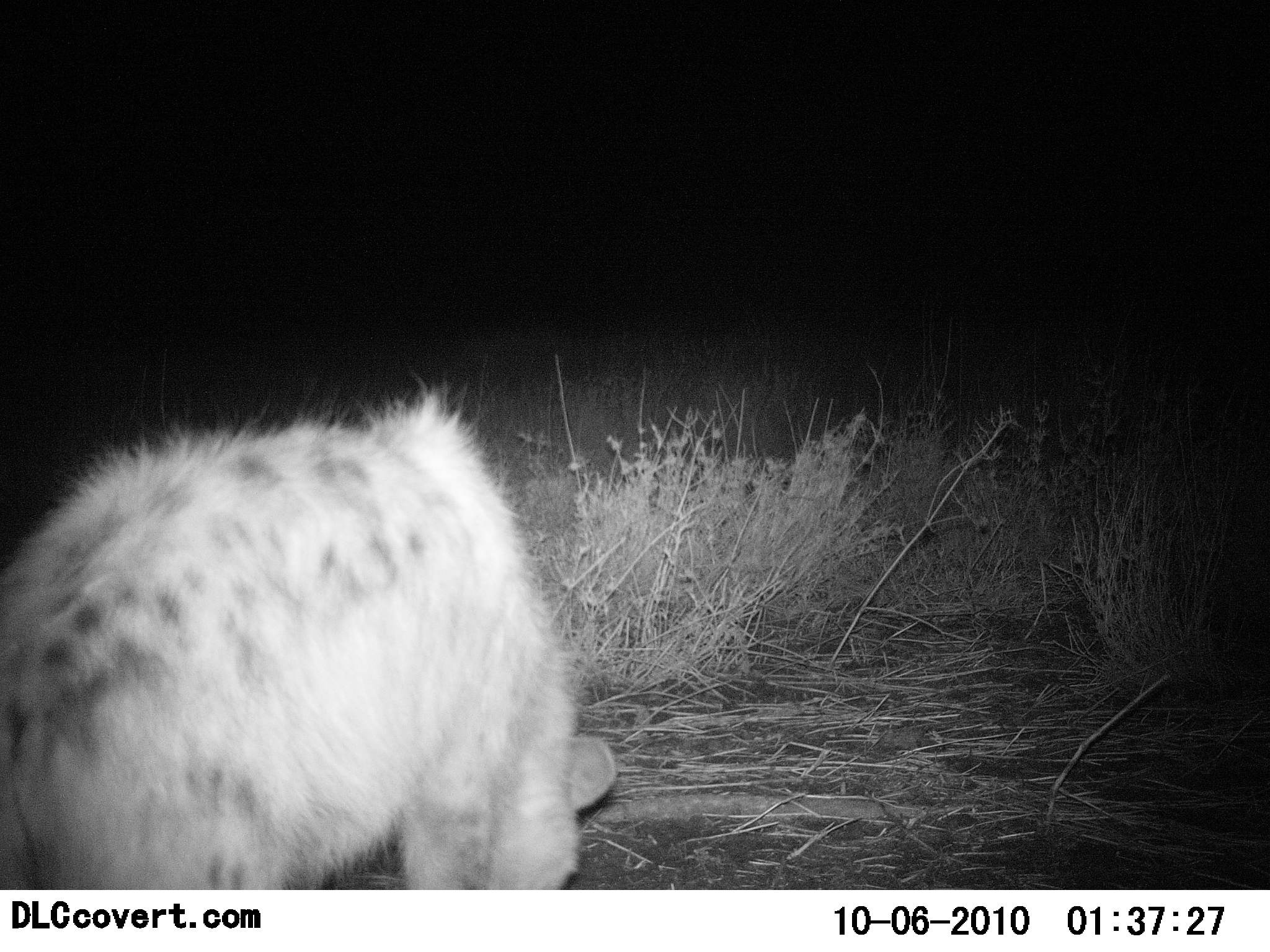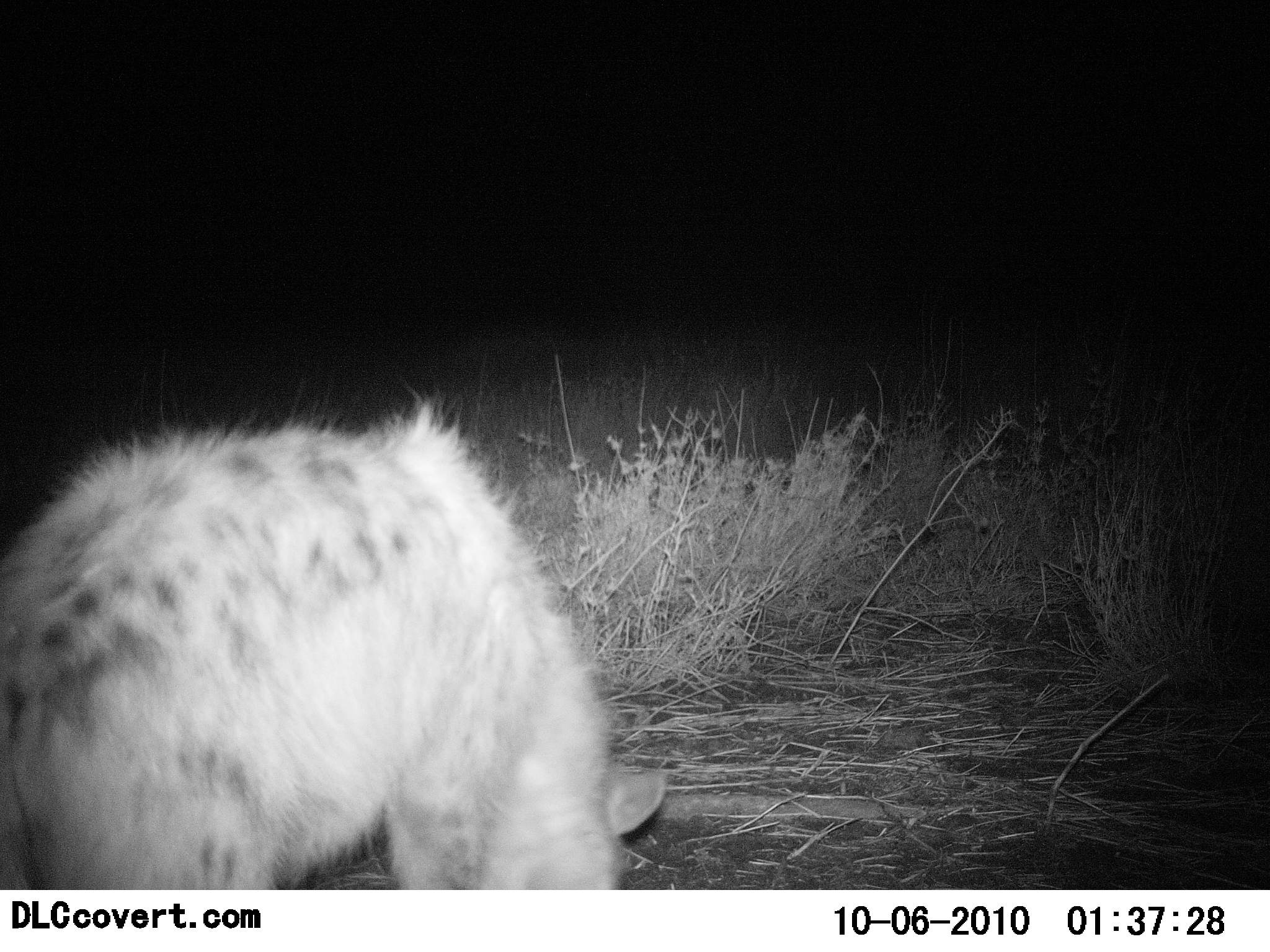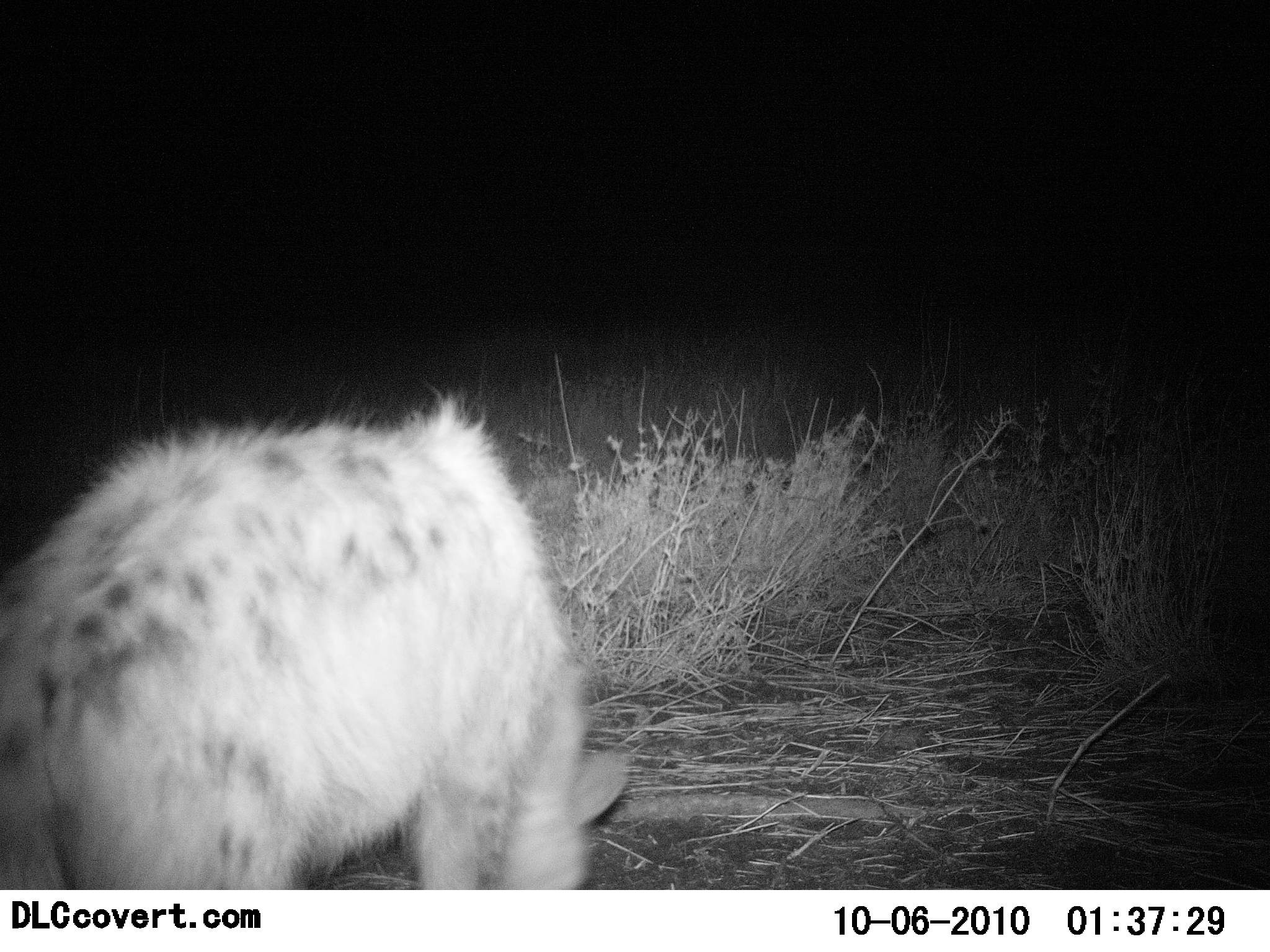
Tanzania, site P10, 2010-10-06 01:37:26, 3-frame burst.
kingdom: Animalia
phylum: Chordata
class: Mammalia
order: Carnivora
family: Hyaenidae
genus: Crocuta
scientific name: Crocuta crocuta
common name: spotted hyena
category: hyenaspotted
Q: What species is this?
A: Hyenaspotted (spotted hyena) (Crocuta crocuta).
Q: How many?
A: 1.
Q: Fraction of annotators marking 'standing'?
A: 58%.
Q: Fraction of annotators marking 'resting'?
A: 0%.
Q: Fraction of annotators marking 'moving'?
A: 21%.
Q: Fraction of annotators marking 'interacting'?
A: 0%.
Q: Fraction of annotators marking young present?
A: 0%.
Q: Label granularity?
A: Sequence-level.